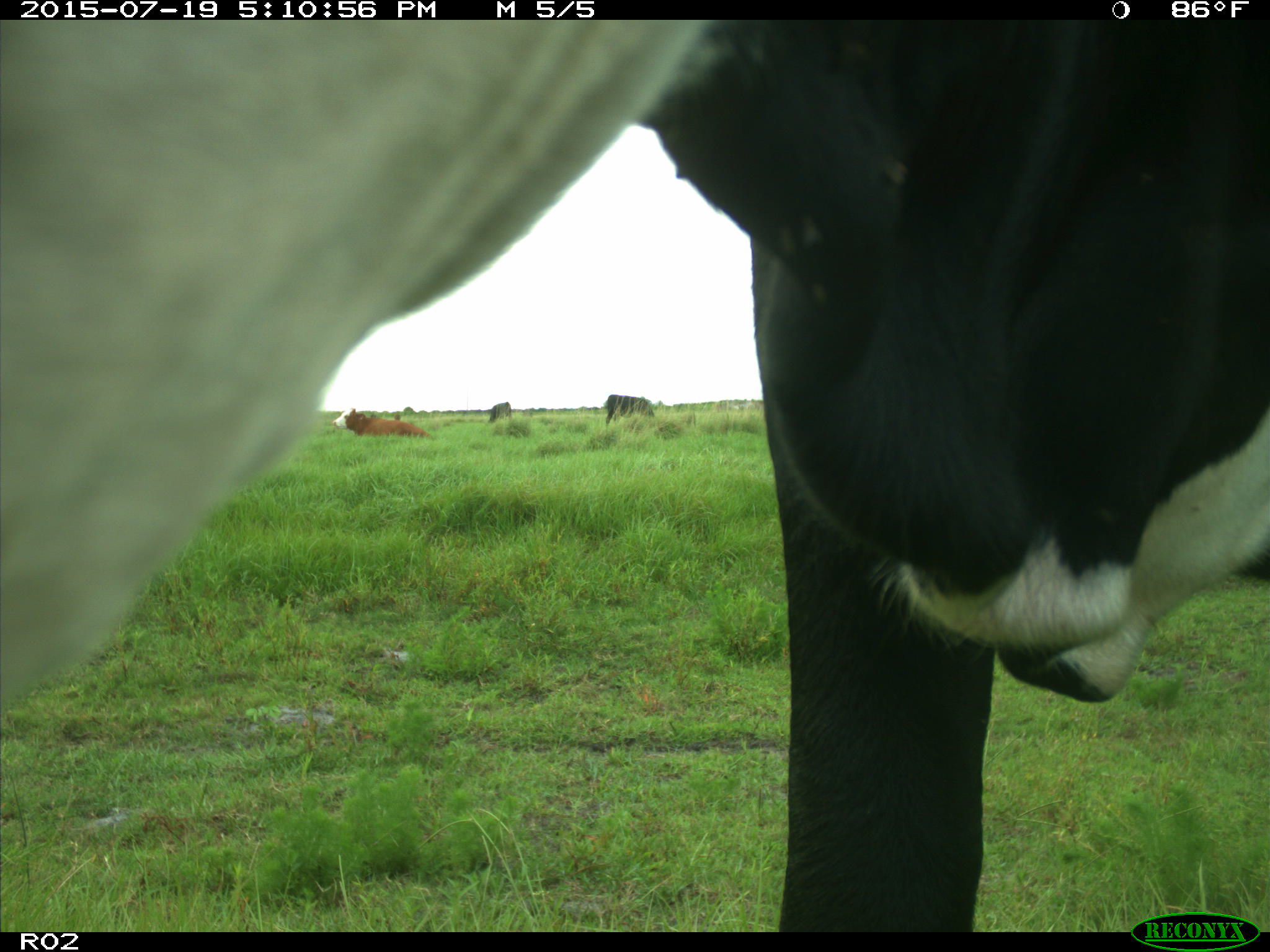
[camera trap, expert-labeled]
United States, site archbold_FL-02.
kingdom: Animalia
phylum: Chordata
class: Mammalia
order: Artiodactyla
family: Bovidae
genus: Bos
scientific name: Bos taurus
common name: domestic cow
Bos taurus (domestic cow).